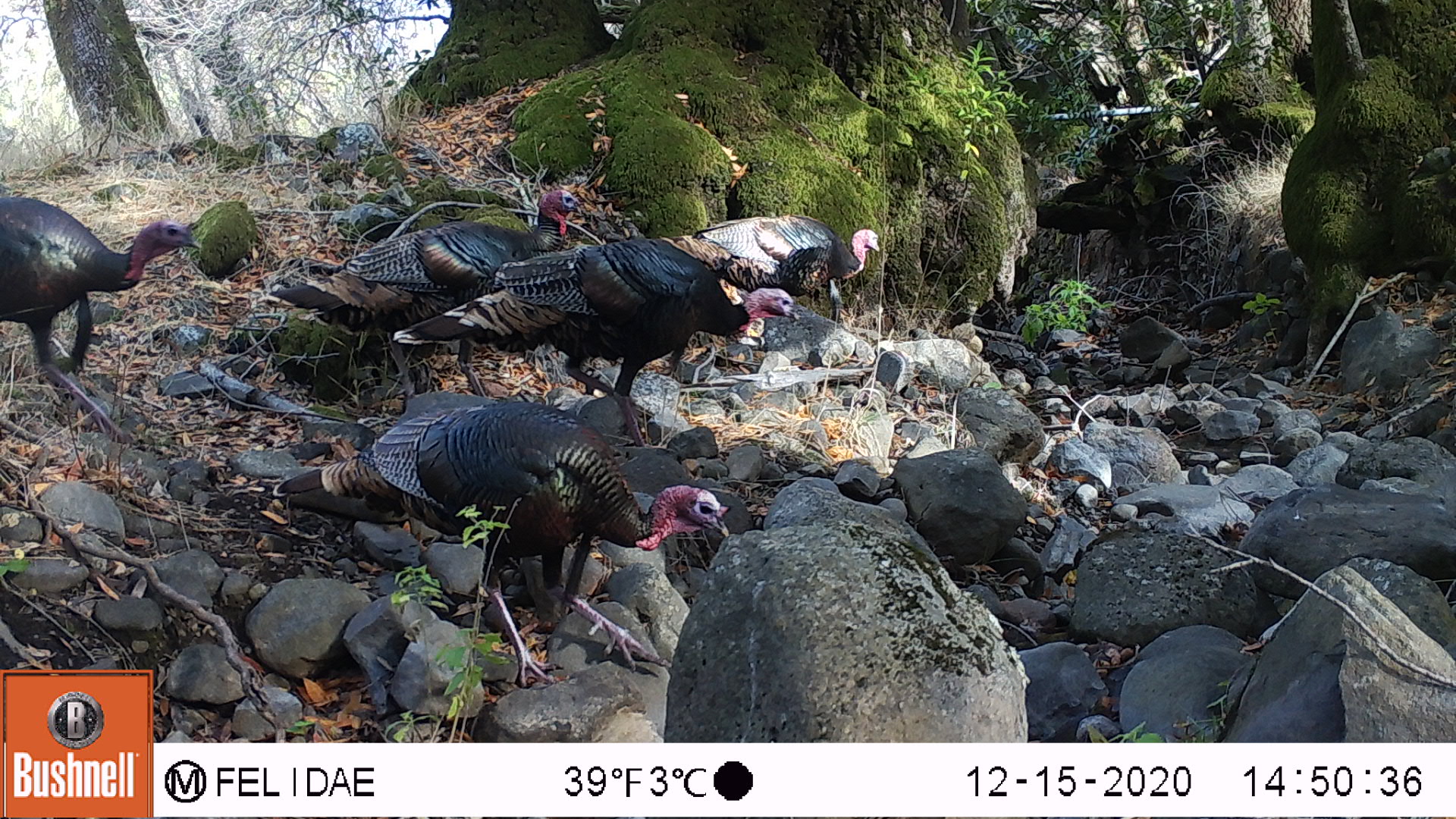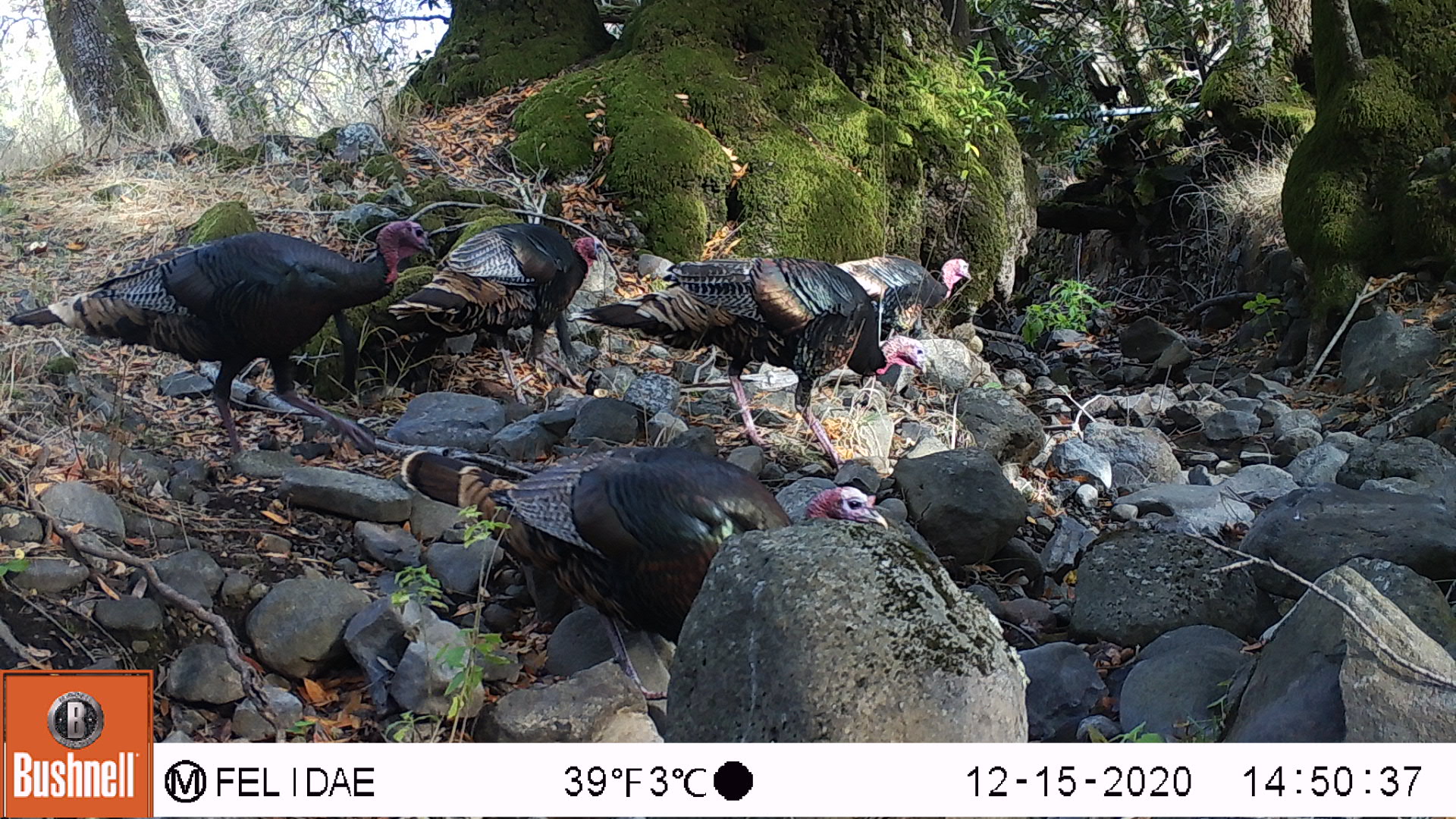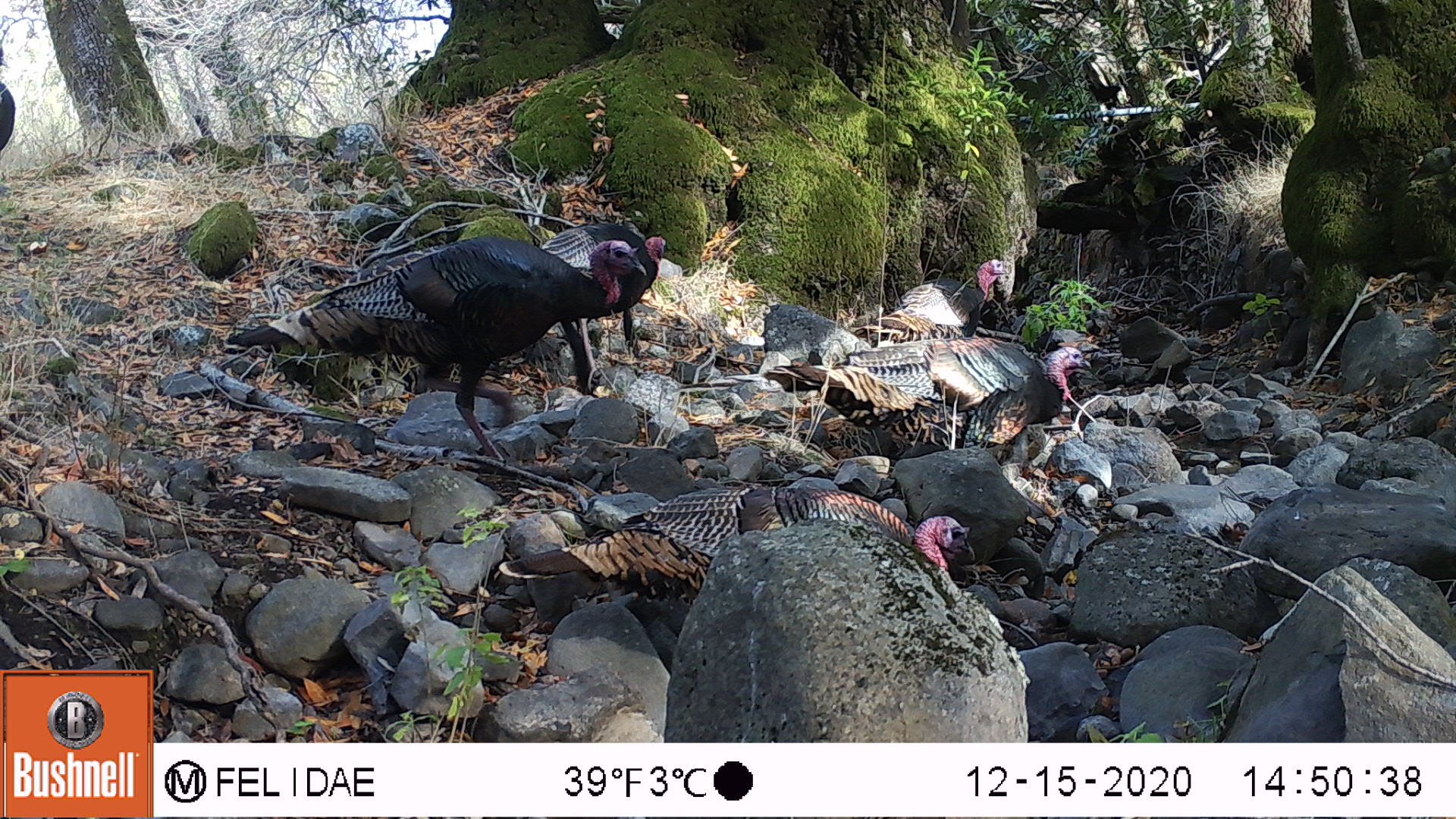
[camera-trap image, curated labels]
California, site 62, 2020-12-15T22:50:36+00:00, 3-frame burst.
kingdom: Animalia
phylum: Chordata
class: Aves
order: Galliformes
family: Phasianidae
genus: Meleagris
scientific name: Meleagris gallopavo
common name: turkey